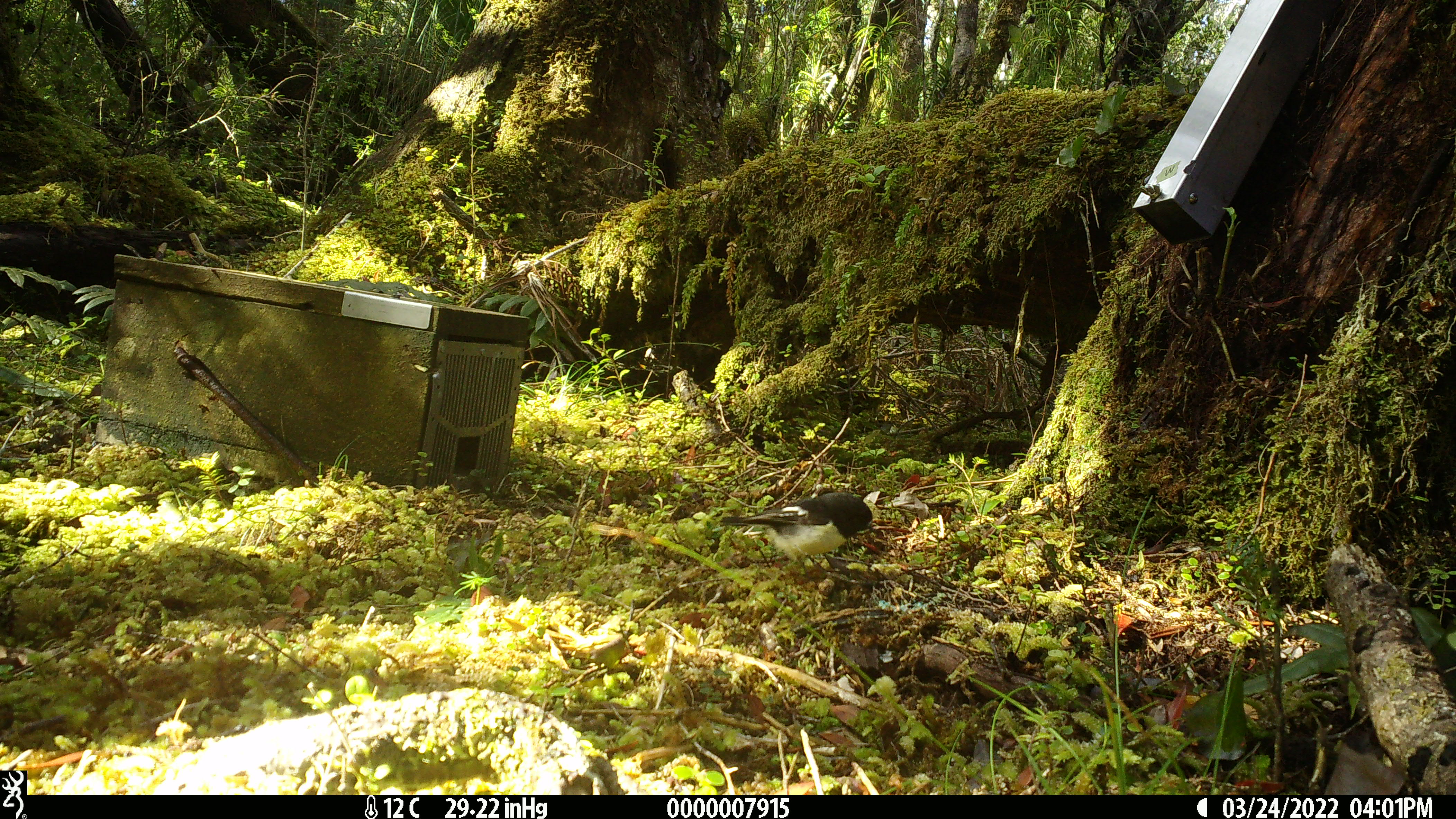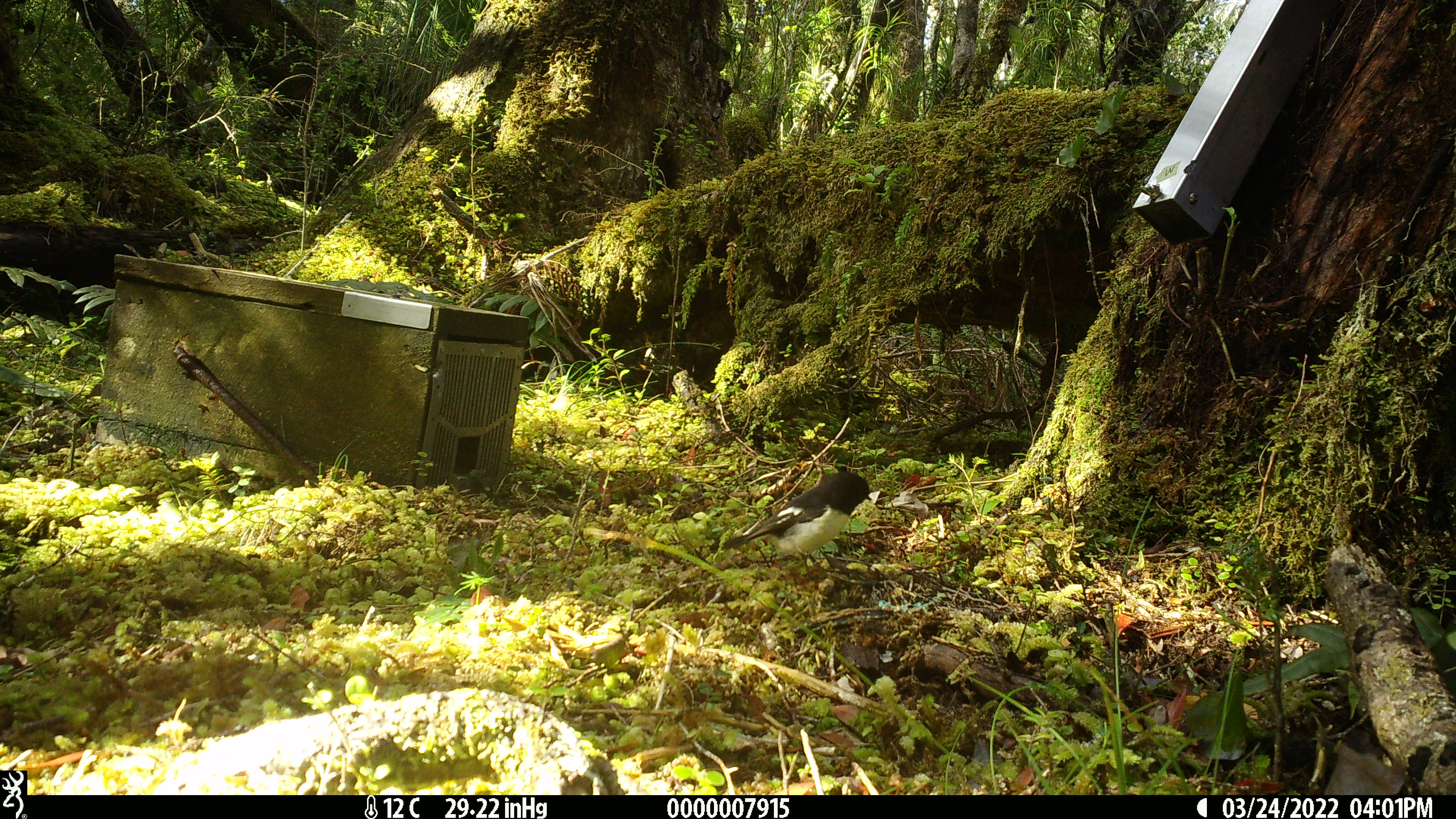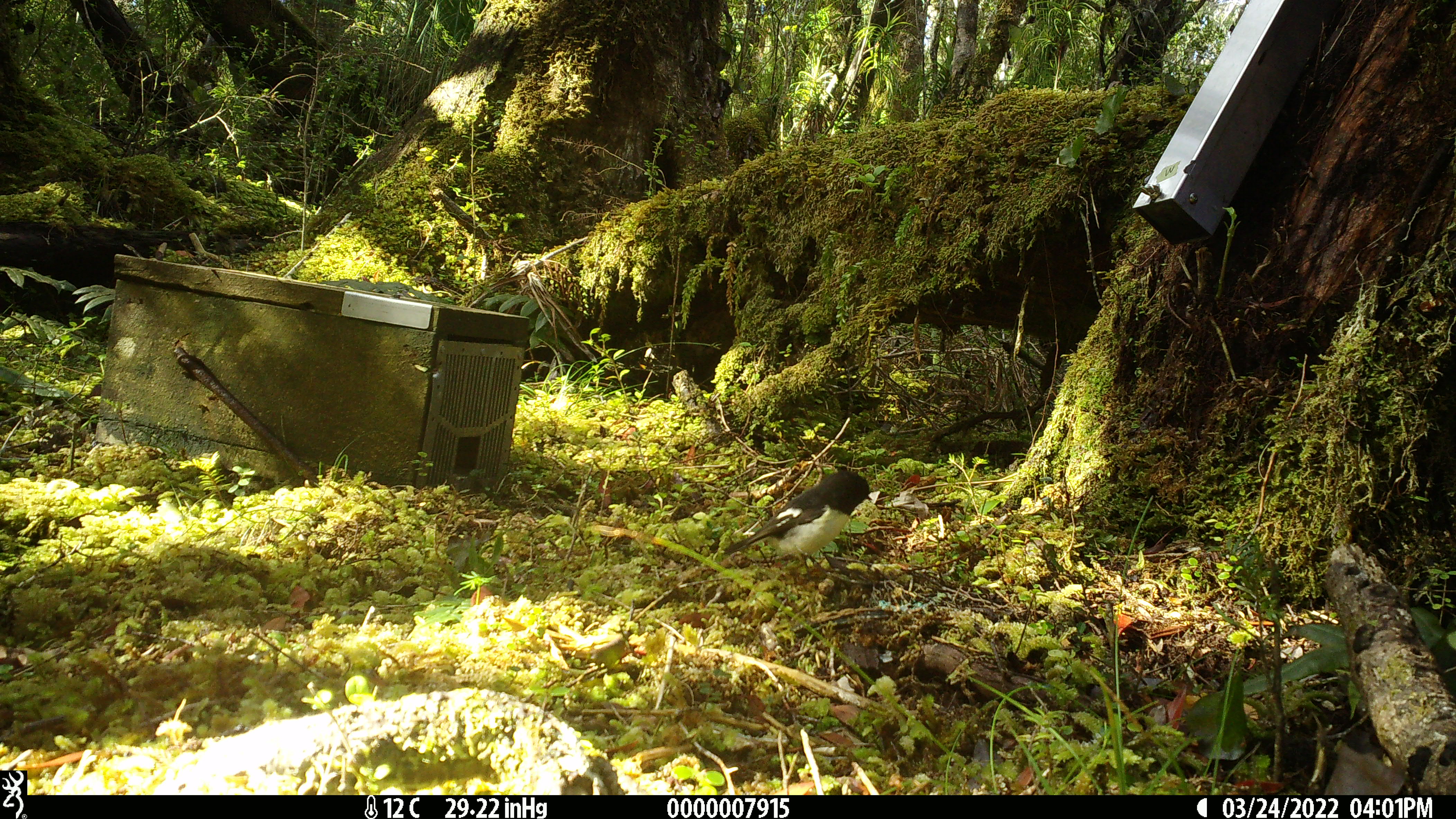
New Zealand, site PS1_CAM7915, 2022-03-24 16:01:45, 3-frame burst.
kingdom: Animalia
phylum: Chordata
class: Aves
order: Passeriformes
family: Petroicidae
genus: Petroica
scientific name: Petroica macrocephala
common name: tomtit